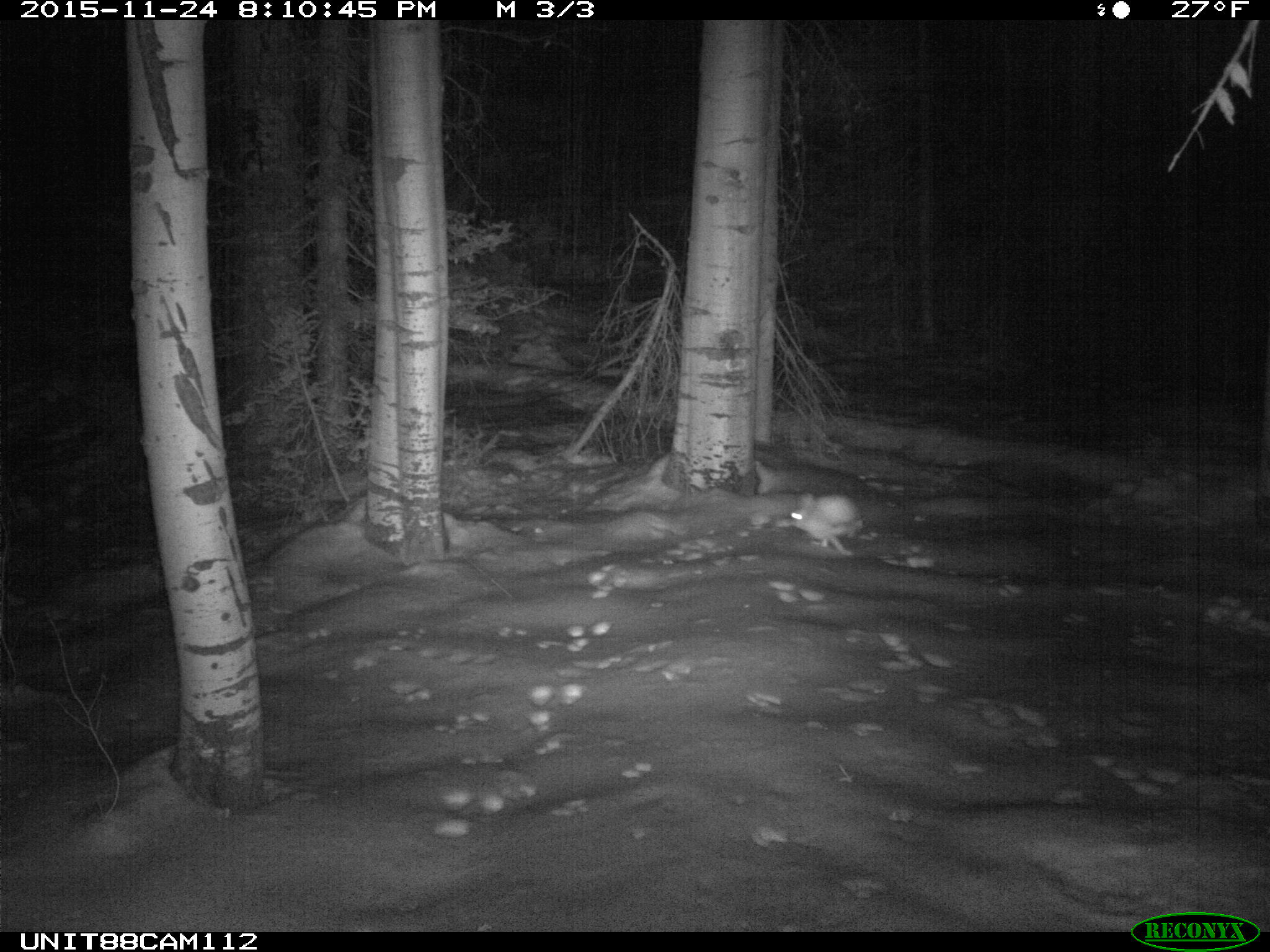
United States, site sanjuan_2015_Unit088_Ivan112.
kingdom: Animalia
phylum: Chordata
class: Mammalia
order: Lagomorpha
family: Leporidae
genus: Lepus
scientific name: Lepus americanus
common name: snowshoe hare